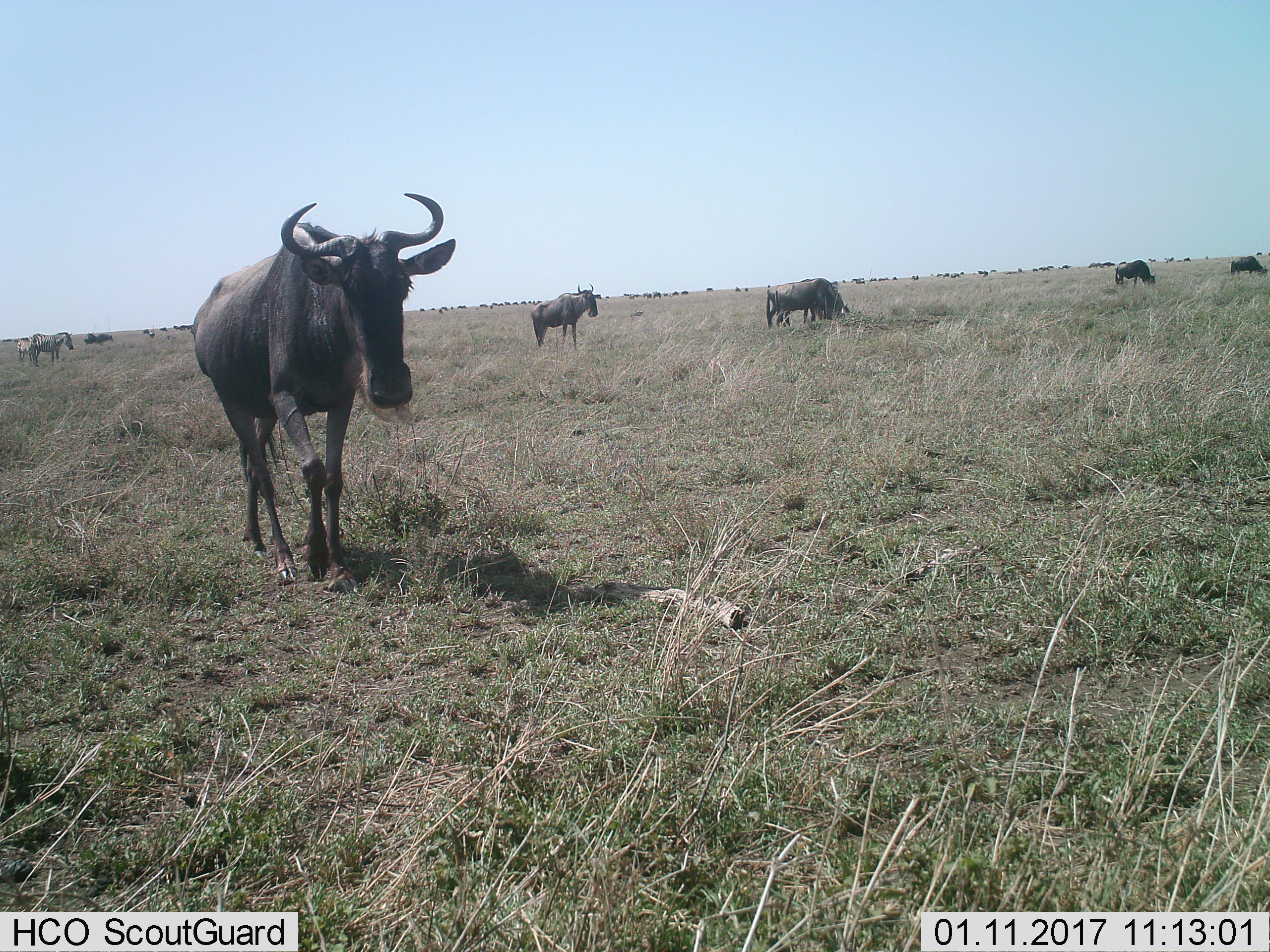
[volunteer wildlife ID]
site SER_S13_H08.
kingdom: Animalia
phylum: Chordata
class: Mammalia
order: Artiodactyla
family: Bovidae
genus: Connochaetes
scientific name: Connochaetes taurinus taurinus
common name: blue wildebeest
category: wildebeestblue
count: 11-50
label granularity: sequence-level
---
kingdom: Animalia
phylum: Chordata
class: Mammalia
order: Perissodactyla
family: Equidae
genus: Equus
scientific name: Equus quagga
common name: plains zebra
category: zebraplains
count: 2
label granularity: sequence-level